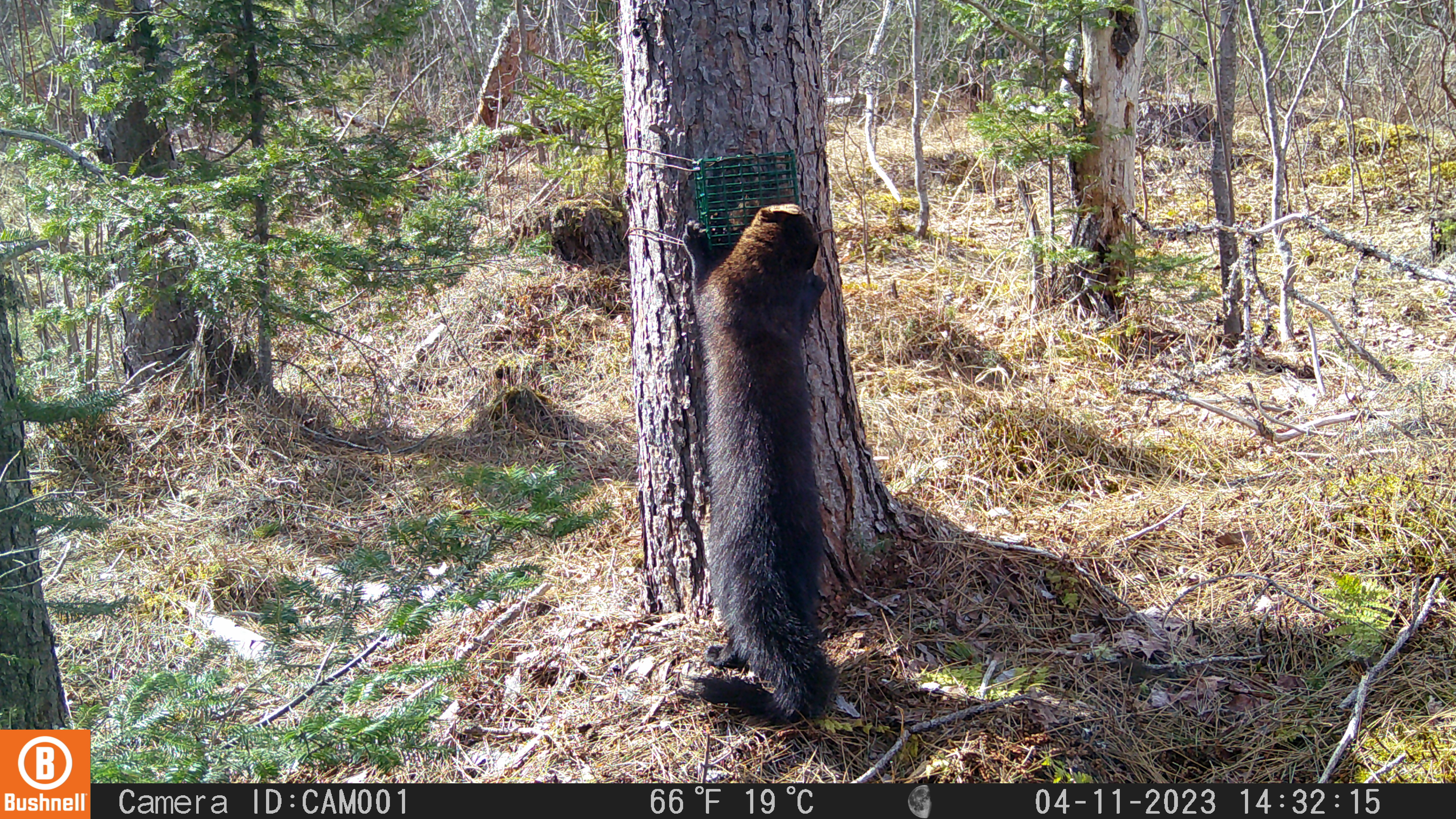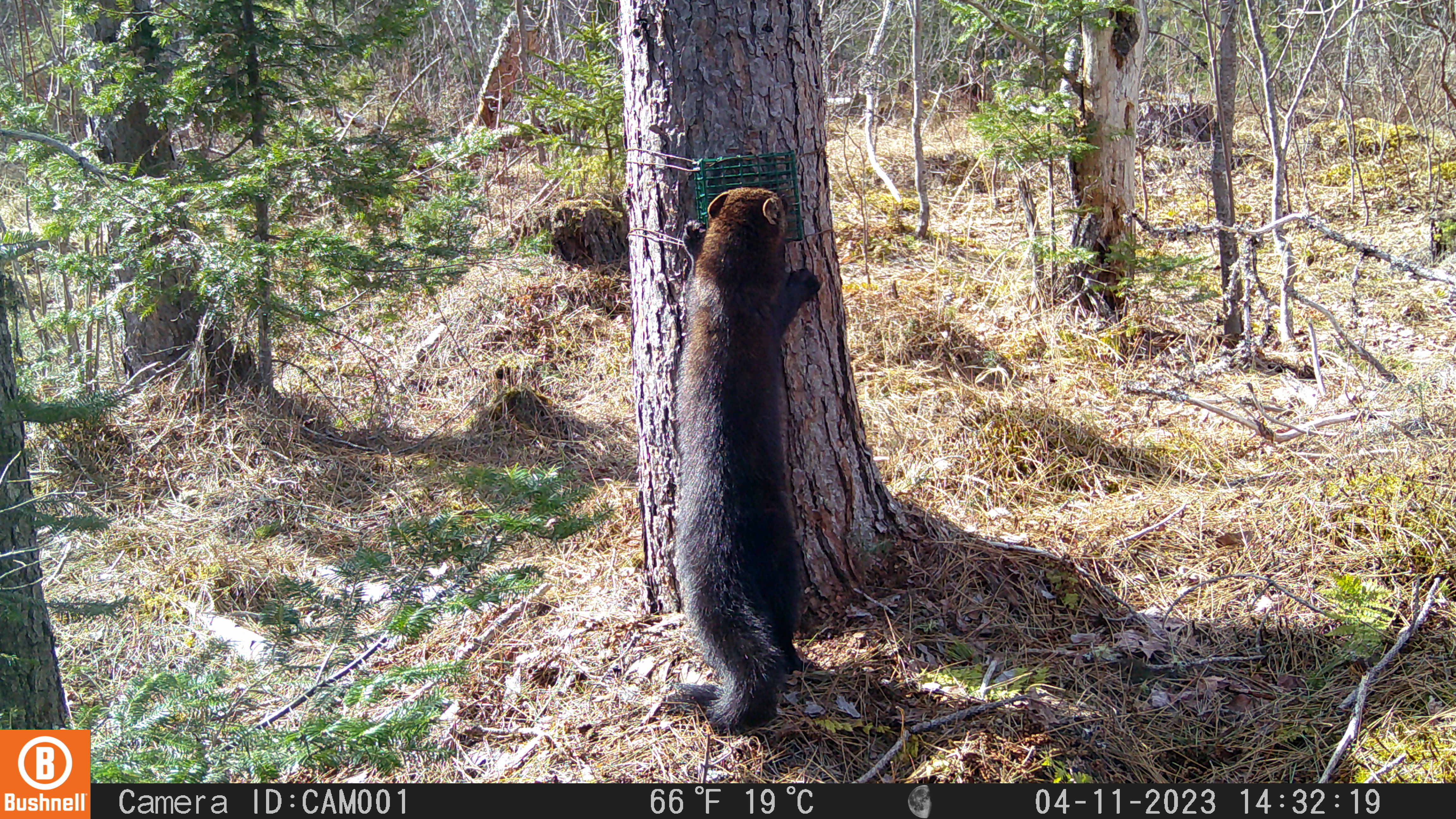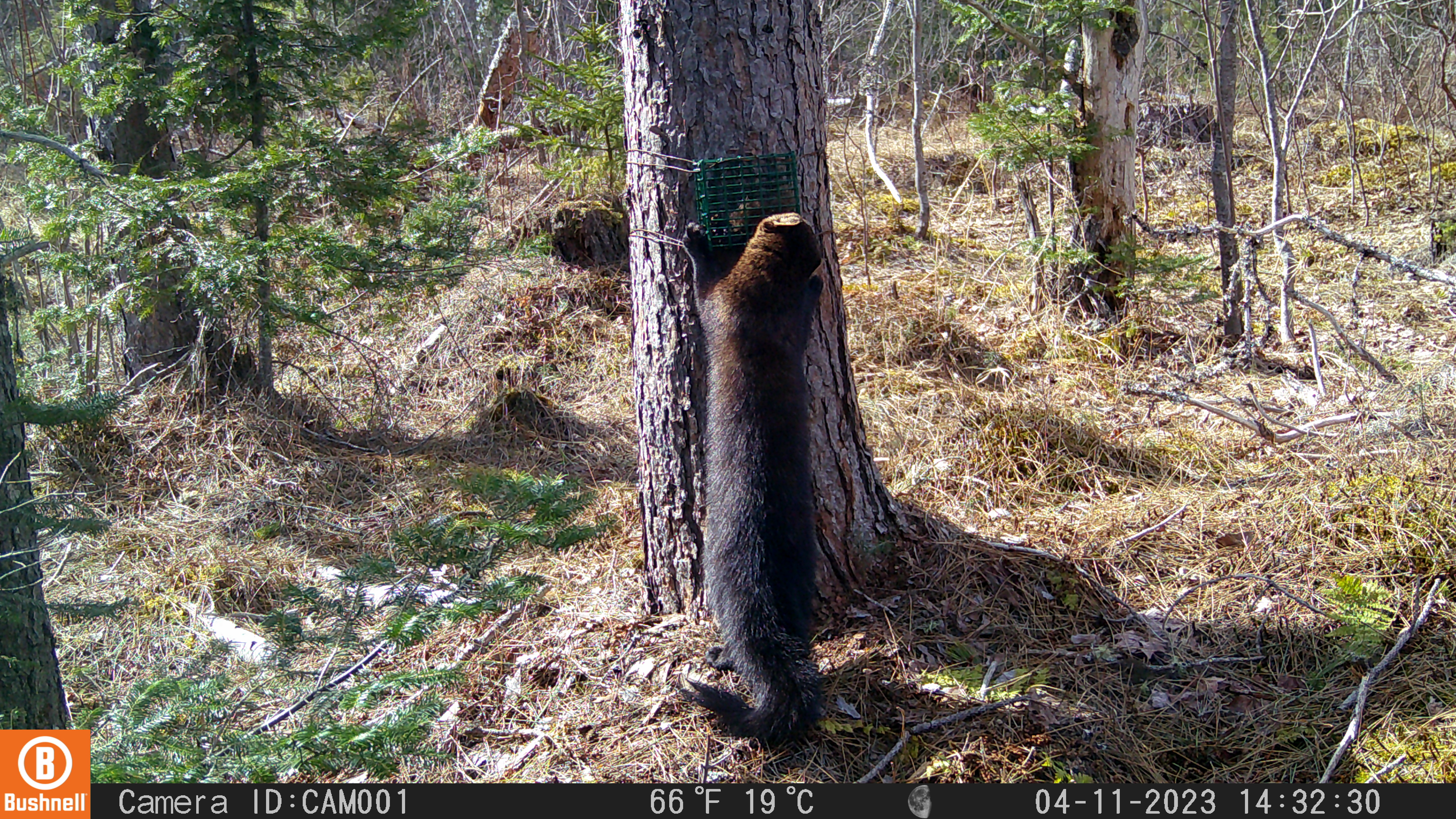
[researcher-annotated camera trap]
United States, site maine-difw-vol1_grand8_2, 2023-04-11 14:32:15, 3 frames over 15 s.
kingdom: Animalia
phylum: Chordata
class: Mammalia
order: Carnivora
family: Mustelidae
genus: Pekania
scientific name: Pekania pennanti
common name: fisher